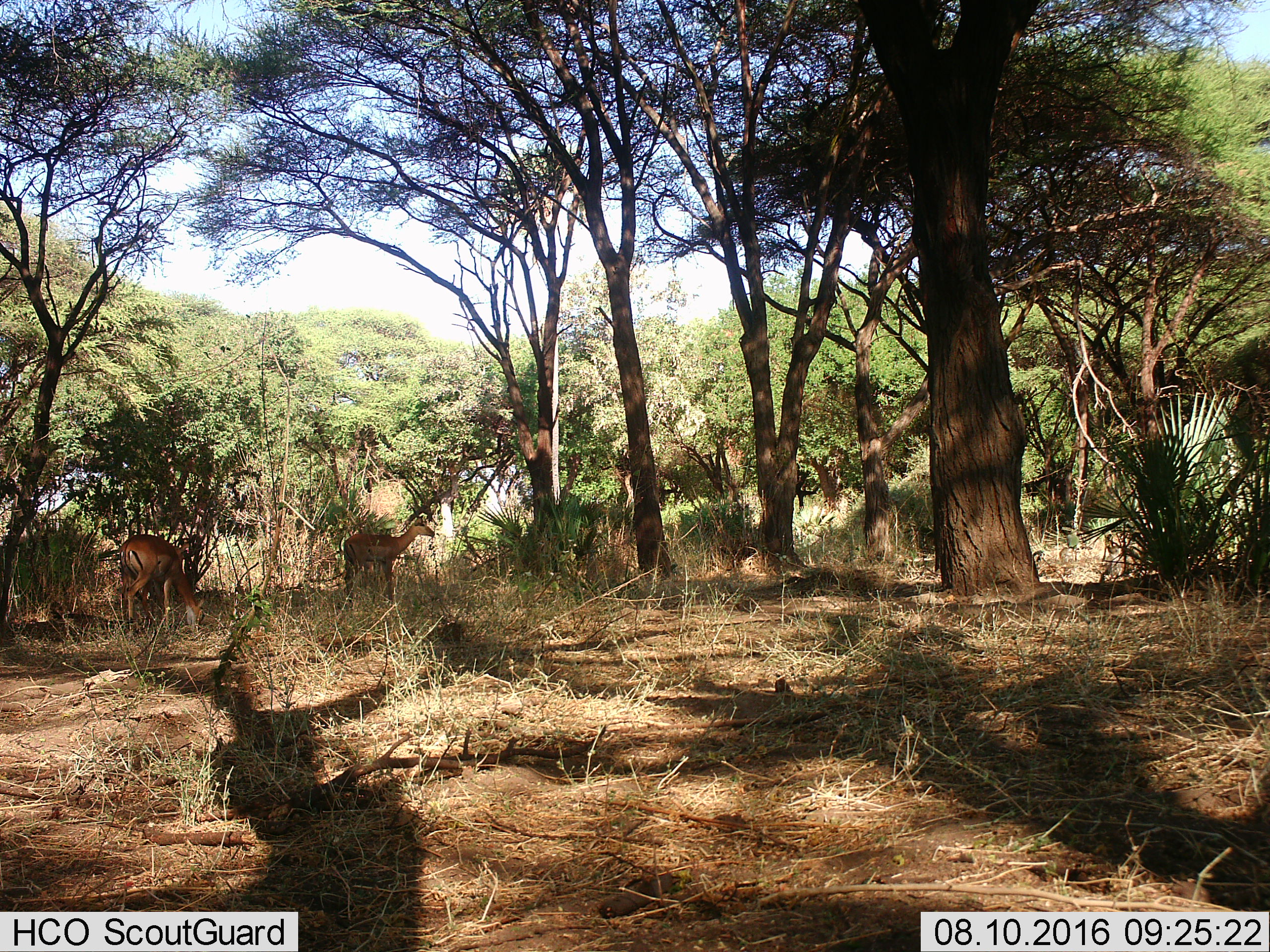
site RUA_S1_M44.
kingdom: Animalia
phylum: Chordata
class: Mammalia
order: Artiodactyla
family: Bovidae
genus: Aepyceros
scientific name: Aepyceros melampus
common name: impala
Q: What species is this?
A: Impala (Aepyceros melampus).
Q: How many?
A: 2.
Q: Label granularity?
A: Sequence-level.